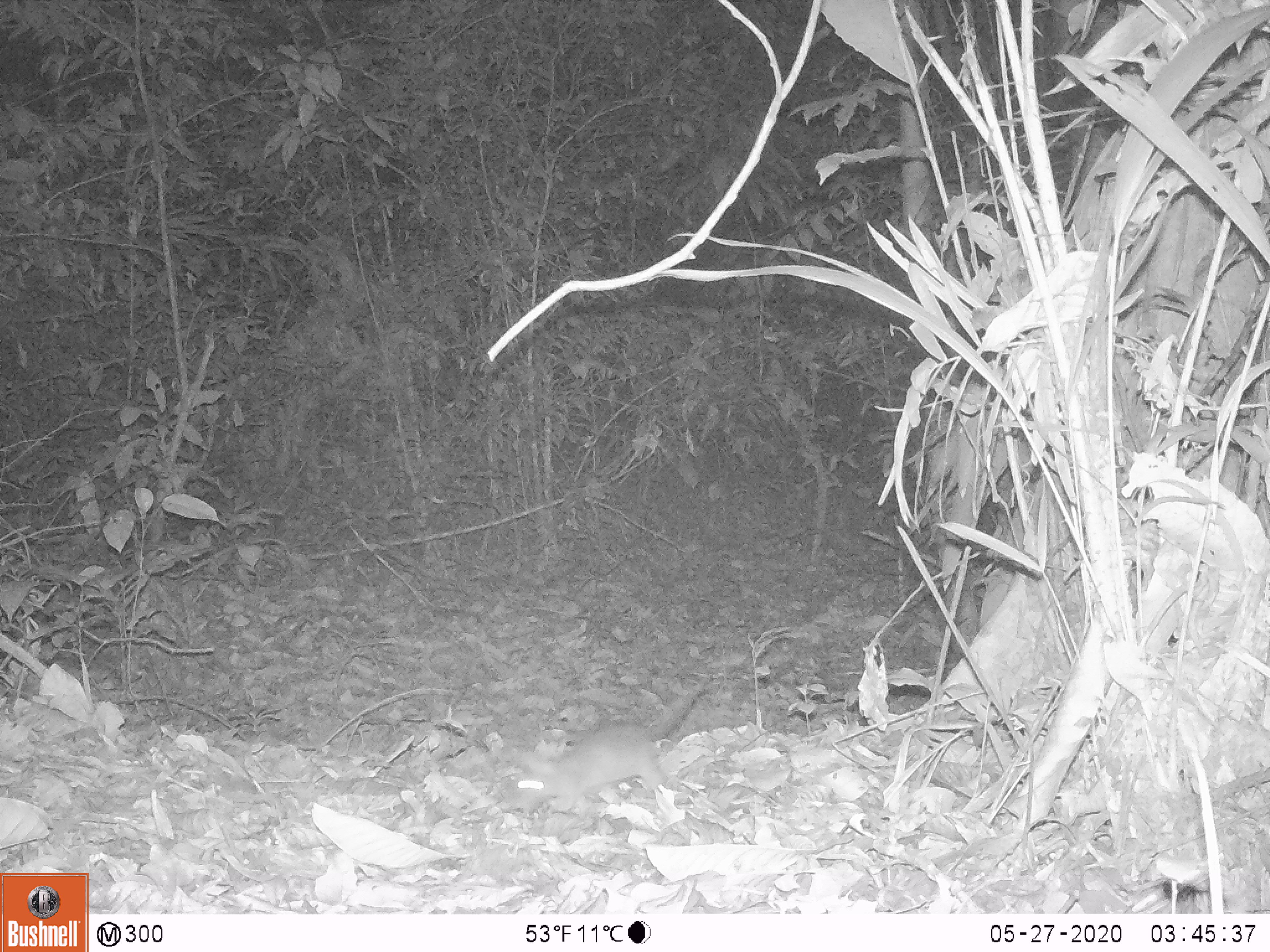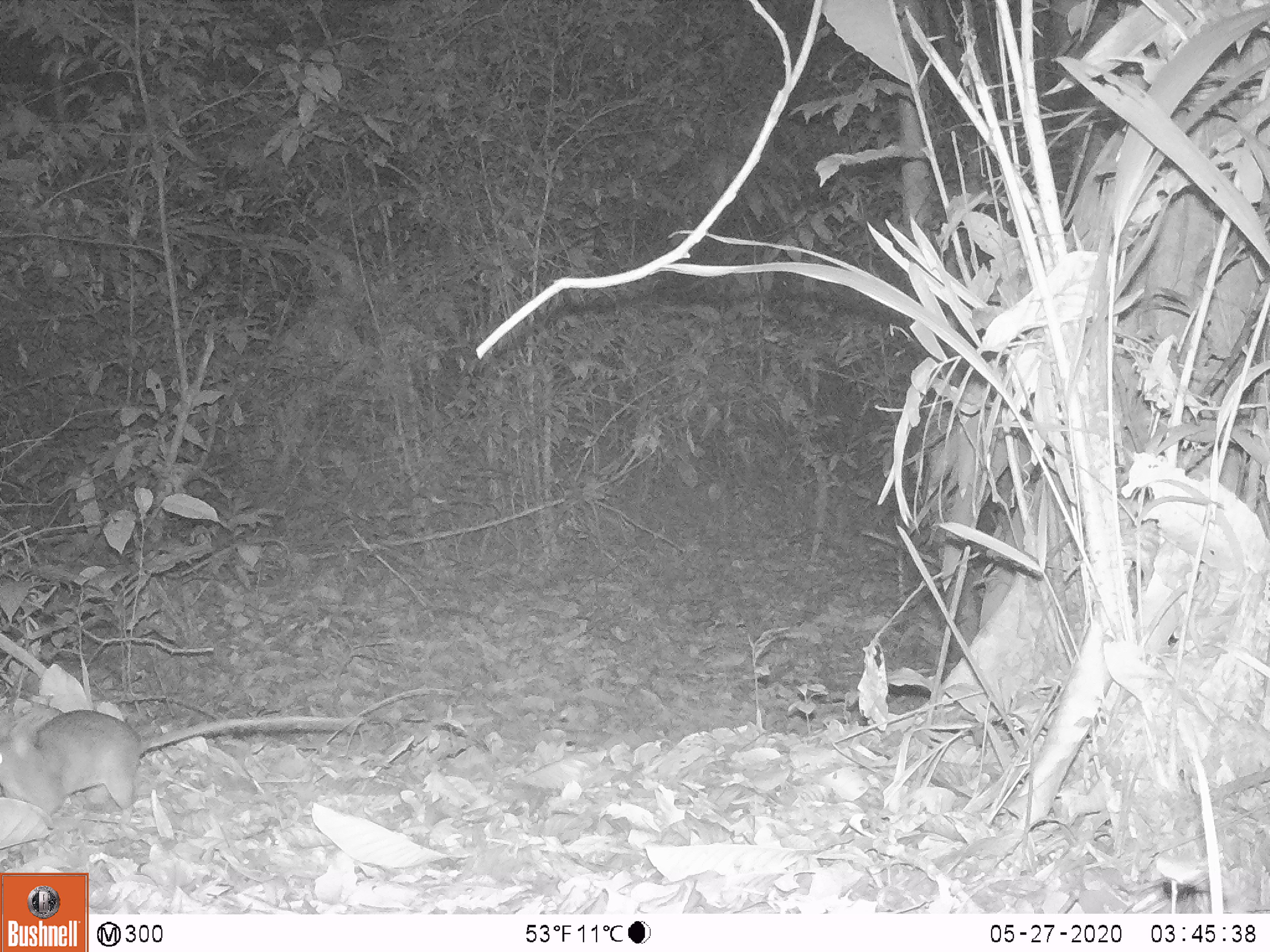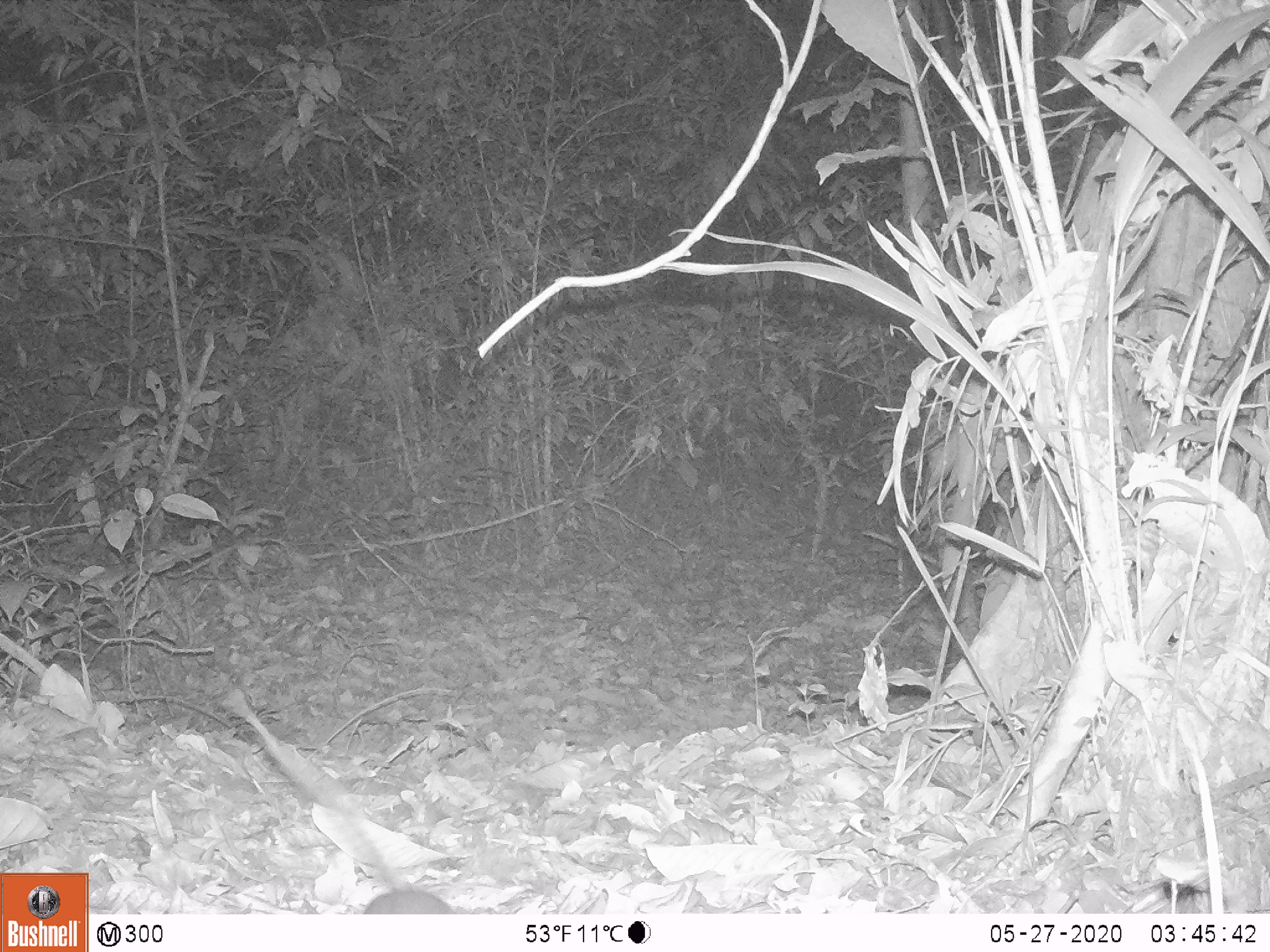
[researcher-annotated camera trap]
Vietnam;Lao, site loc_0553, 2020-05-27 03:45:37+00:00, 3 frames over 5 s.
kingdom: Animalia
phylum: Chordata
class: Mammalia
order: Rodentia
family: Muridae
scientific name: Muridae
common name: old-world mice and rats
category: unidentified murid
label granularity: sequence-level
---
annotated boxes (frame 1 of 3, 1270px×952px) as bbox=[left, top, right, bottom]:
unidentified murid: bbox=[507, 677, 710, 815]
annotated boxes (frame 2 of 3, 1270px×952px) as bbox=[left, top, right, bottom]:
unidentified murid: bbox=[0, 709, 371, 829]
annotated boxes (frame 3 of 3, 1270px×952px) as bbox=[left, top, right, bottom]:
unidentified murid: bbox=[223, 684, 456, 914]